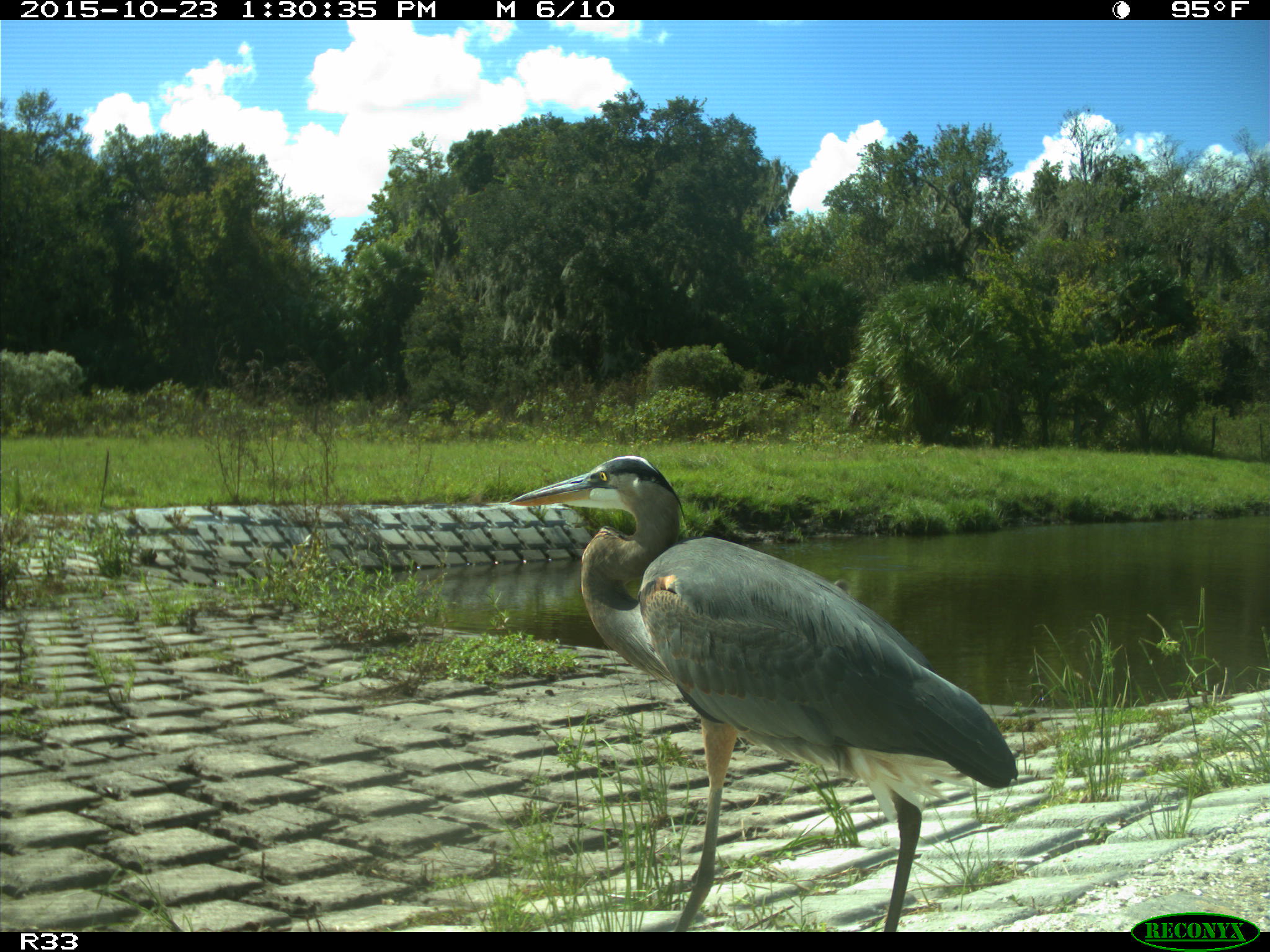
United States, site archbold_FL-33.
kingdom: Animalia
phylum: Chordata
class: Aves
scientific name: Aves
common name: birds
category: unidentified bird